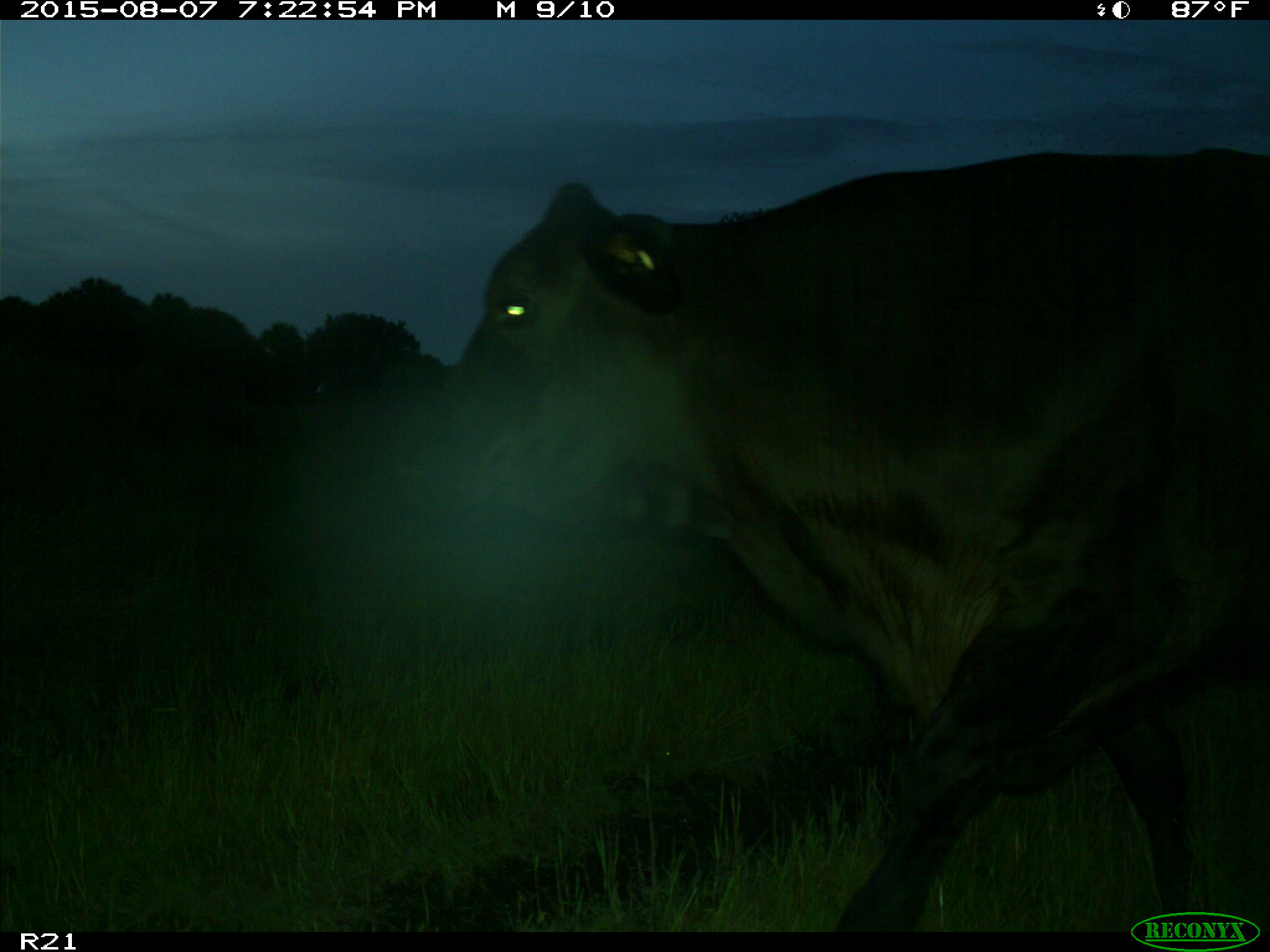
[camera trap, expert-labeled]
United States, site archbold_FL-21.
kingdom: Animalia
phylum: Chordata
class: Mammalia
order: Artiodactyla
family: Bovidae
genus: Bos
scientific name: Bos taurus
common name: domestic cow